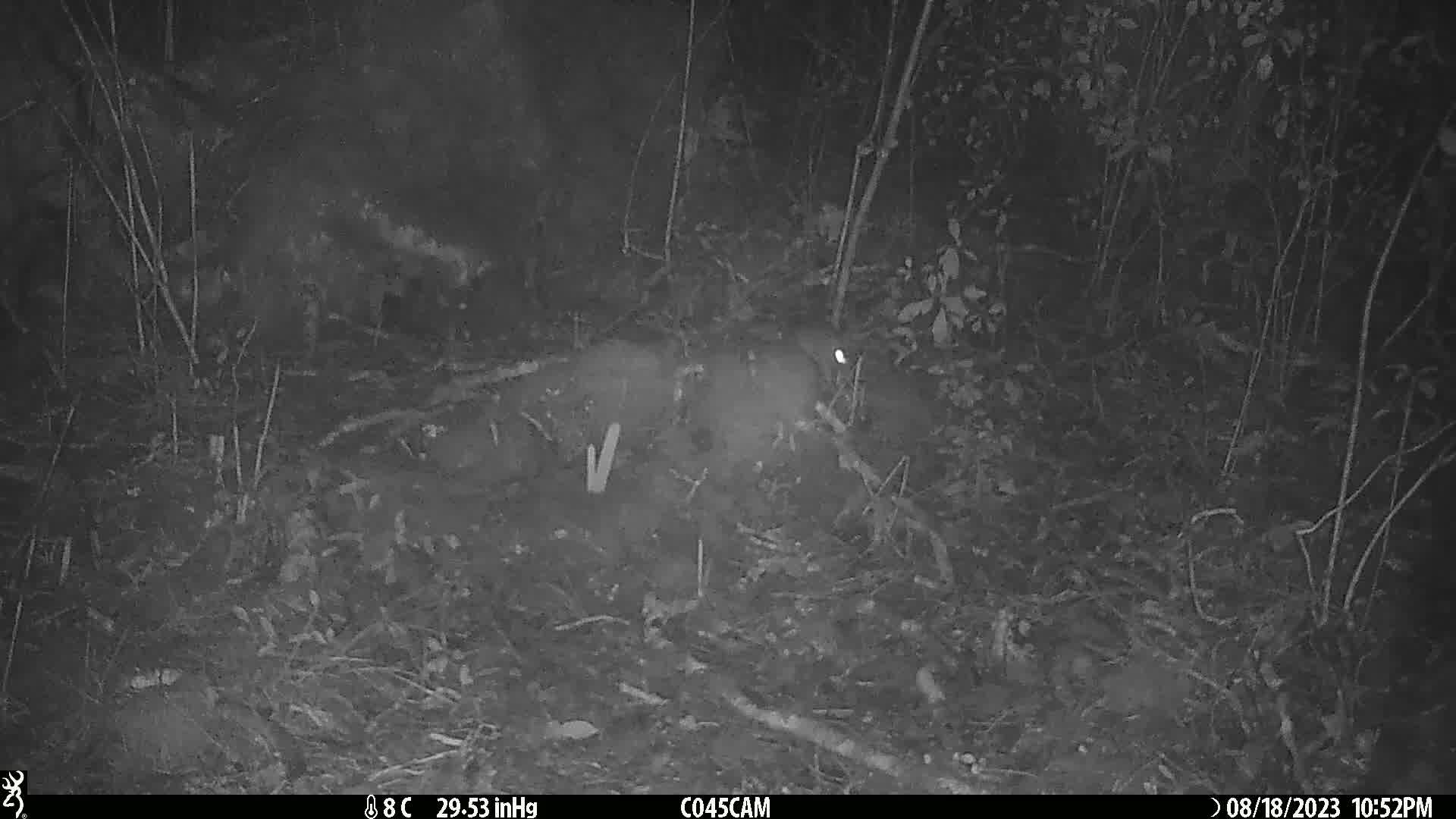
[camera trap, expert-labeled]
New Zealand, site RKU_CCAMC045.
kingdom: Animalia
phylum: Chordata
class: Mammalia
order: Rodentia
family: Muridae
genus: Rattus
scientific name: Rattus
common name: rat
Rat (Rattus).